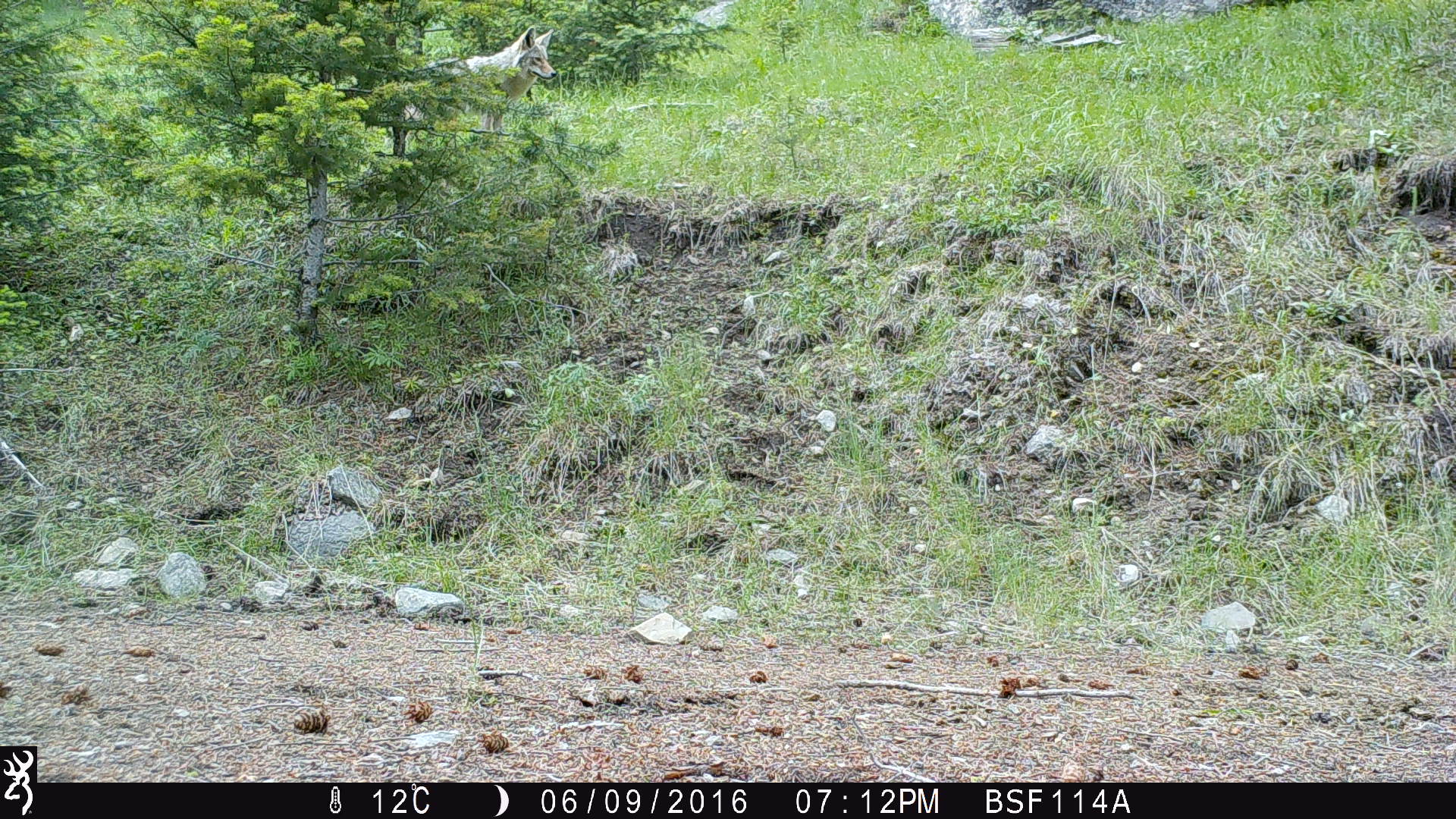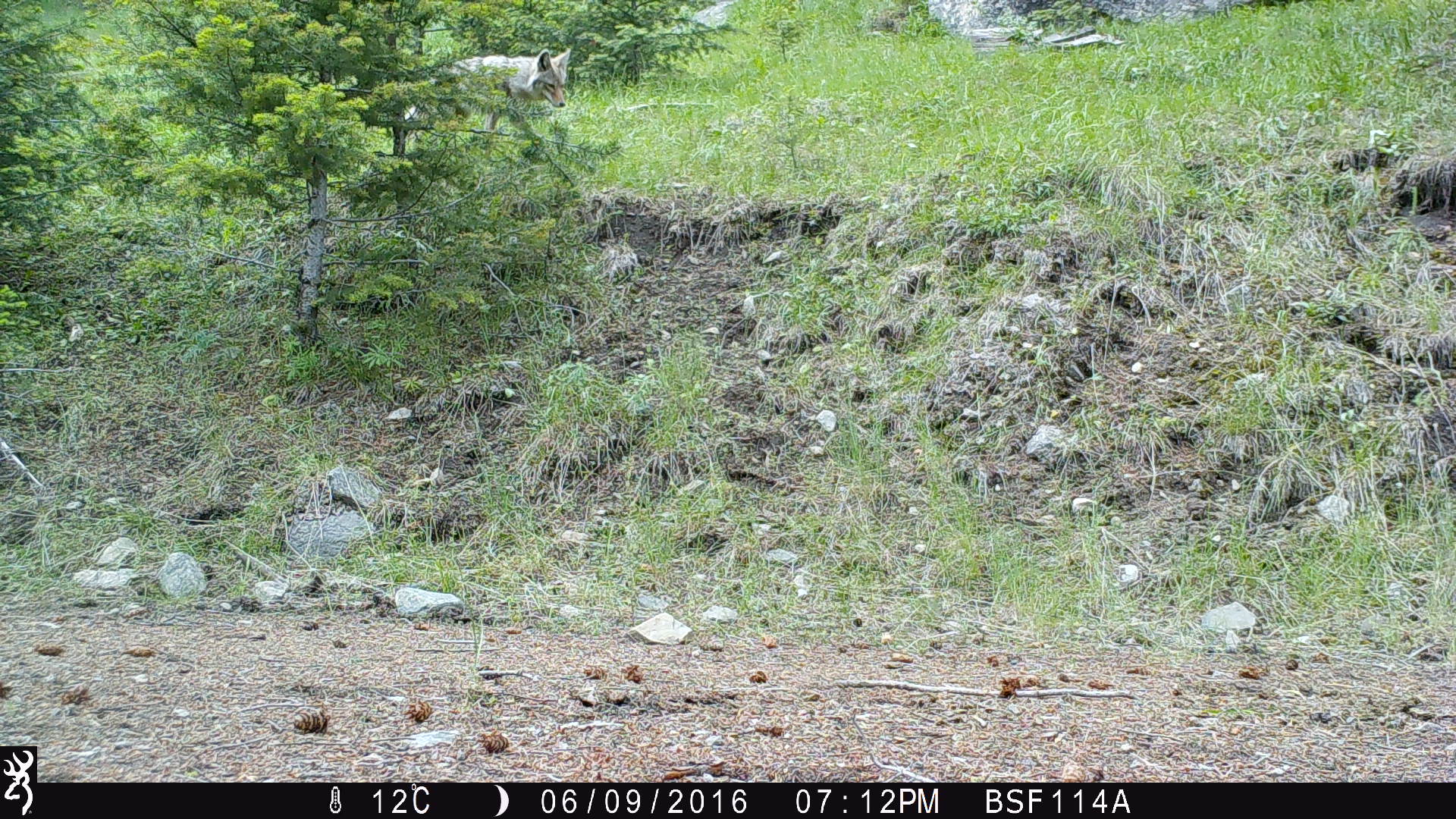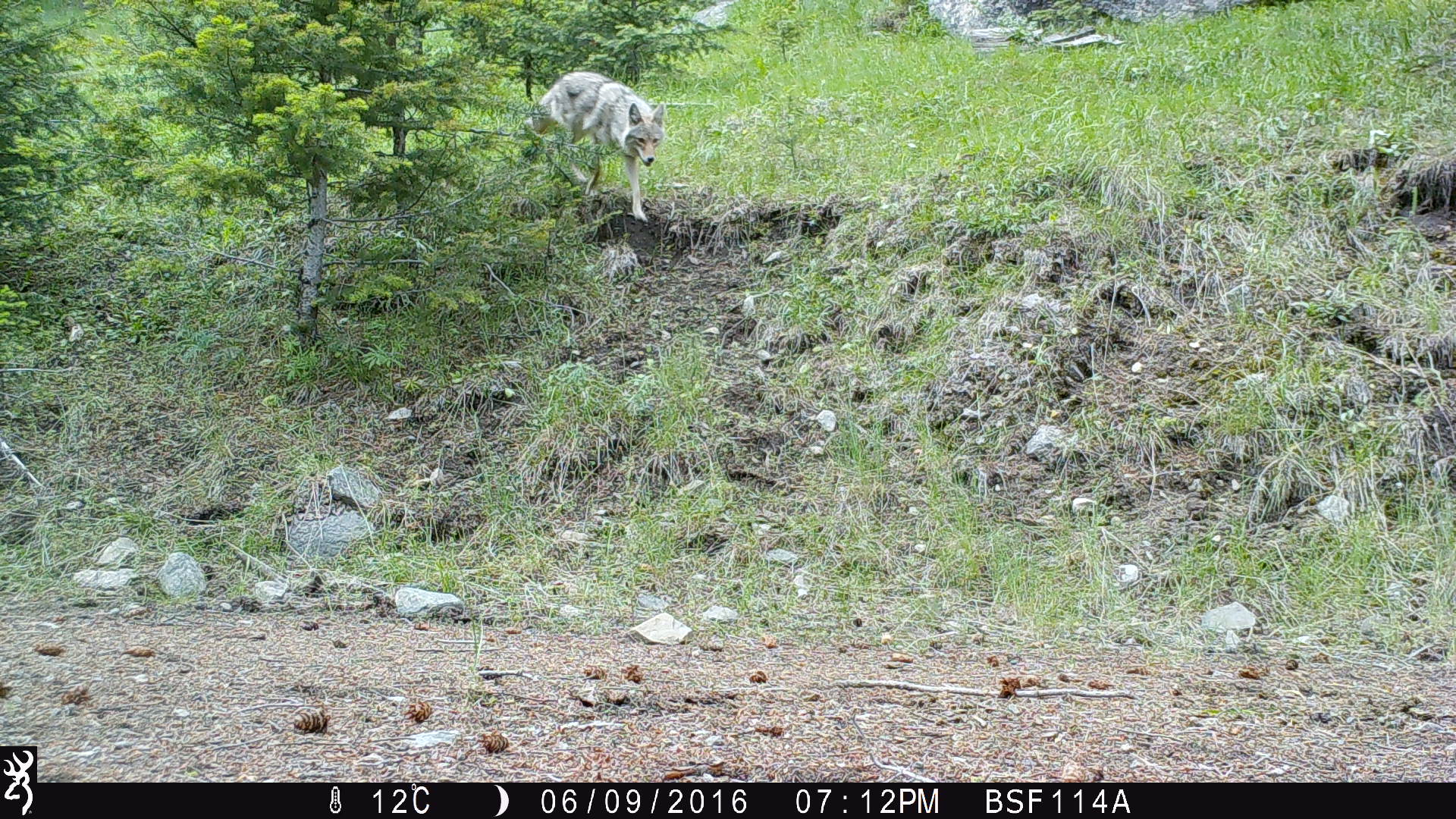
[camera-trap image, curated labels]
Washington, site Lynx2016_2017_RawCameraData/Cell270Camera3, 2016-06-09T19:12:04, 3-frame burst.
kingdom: Animalia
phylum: Chordata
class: Mammalia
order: Carnivora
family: Canidae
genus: Canis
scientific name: Canis latrans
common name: coyote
Canis latrans (coyote). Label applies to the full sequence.